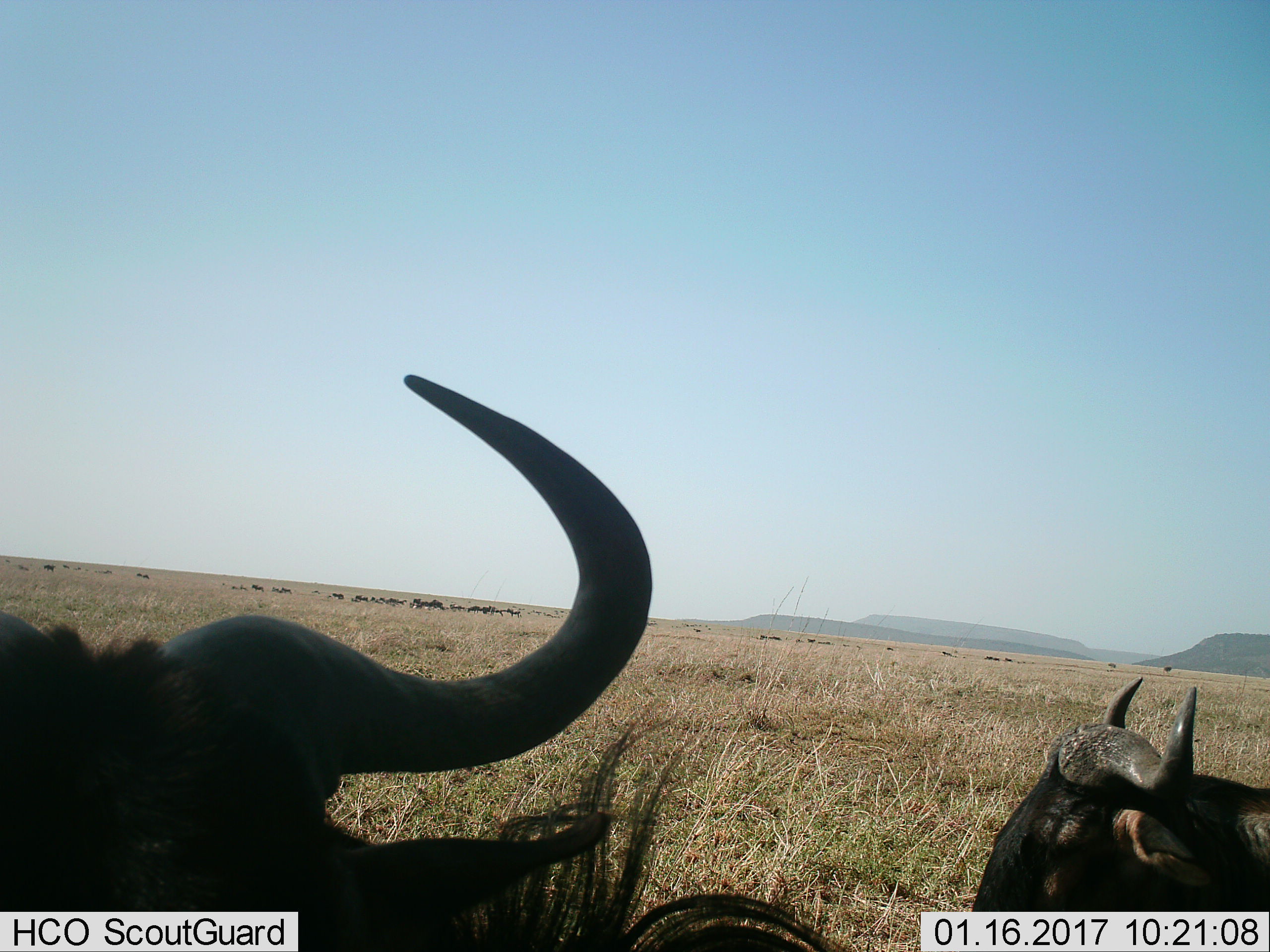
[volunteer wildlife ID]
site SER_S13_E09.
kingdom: Animalia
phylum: Chordata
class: Mammalia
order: Artiodactyla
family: Bovidae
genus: Connochaetes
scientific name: Connochaetes taurinus taurinus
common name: blue wildebeest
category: wildebeestblue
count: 2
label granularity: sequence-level